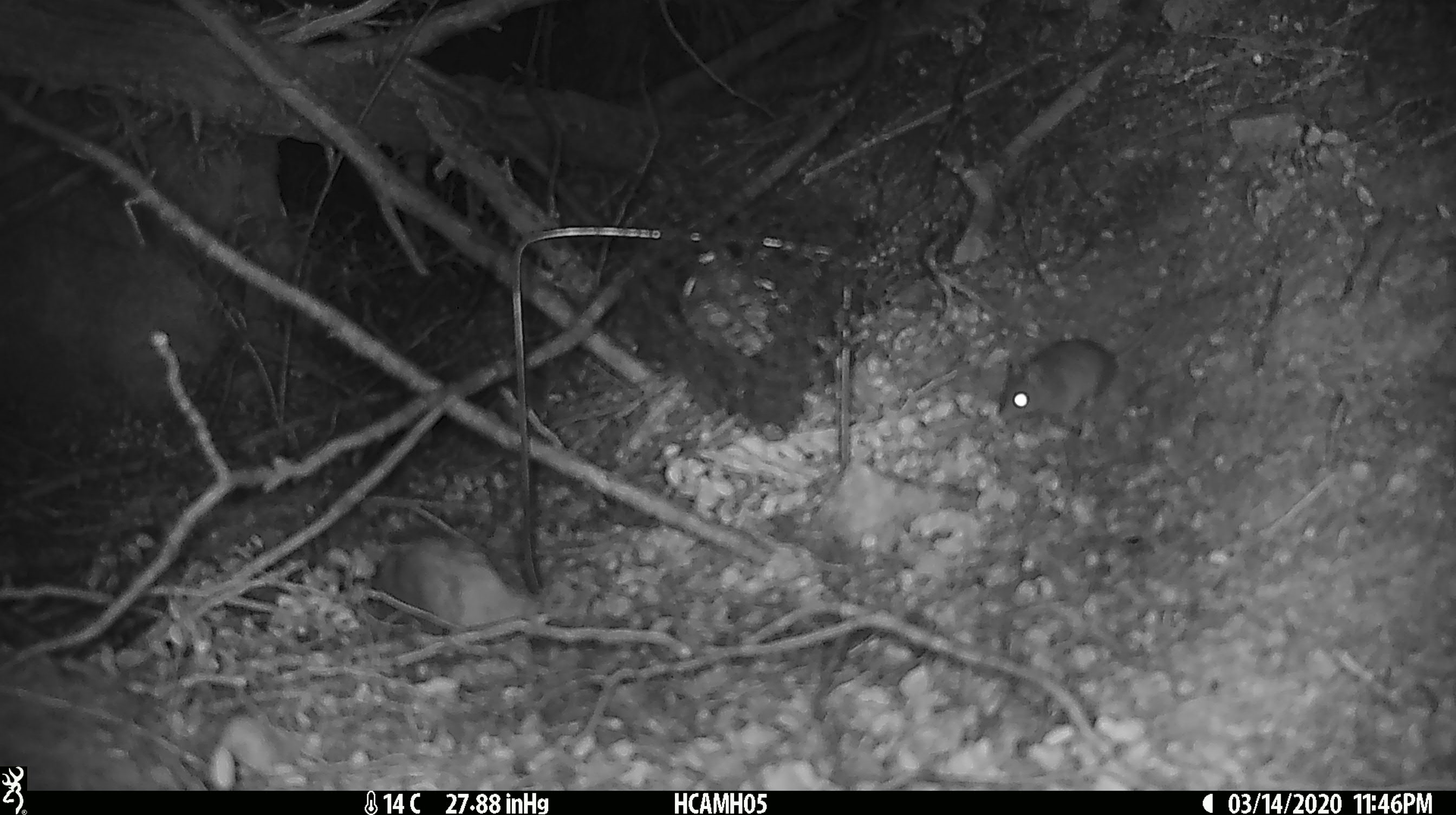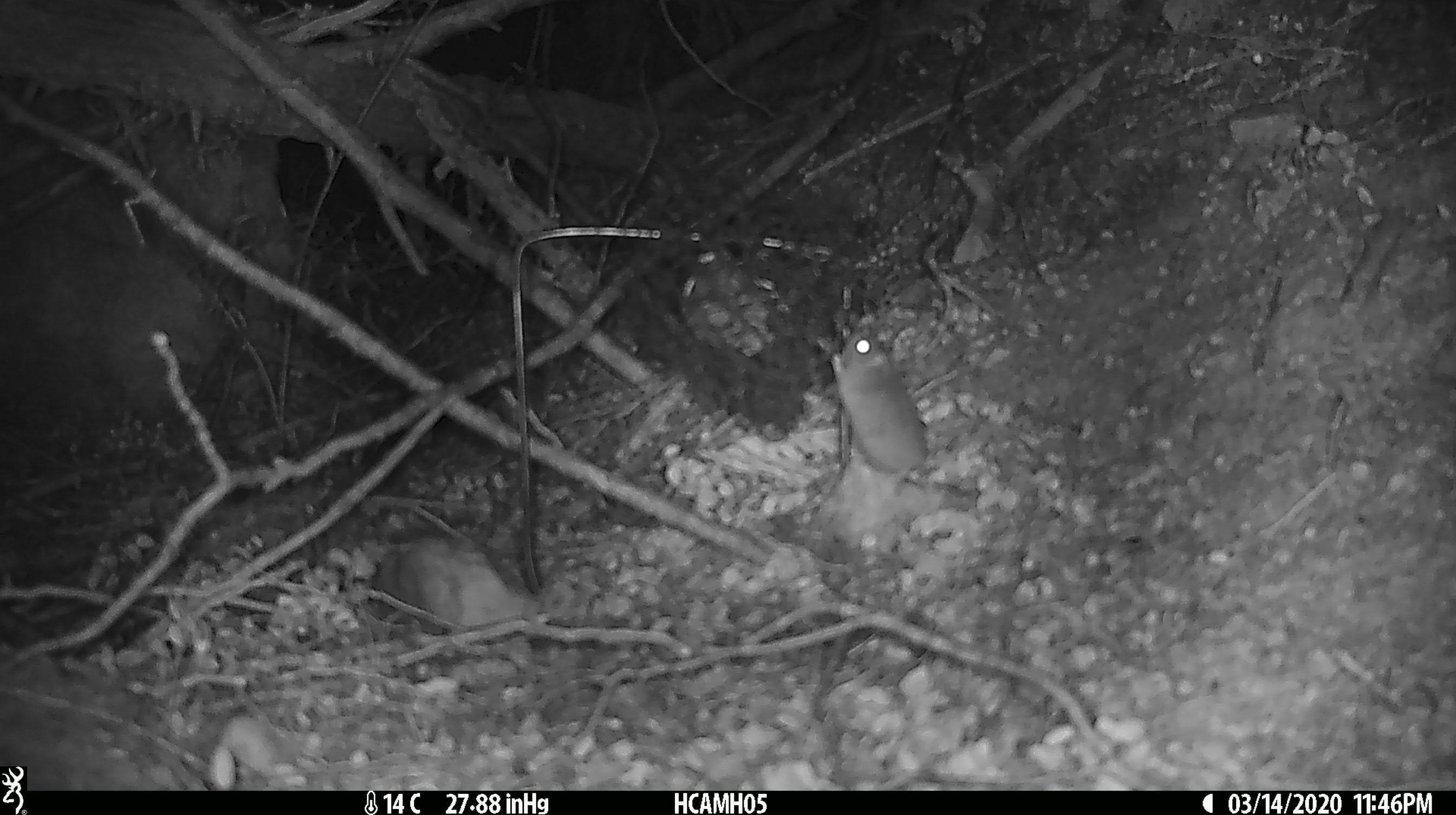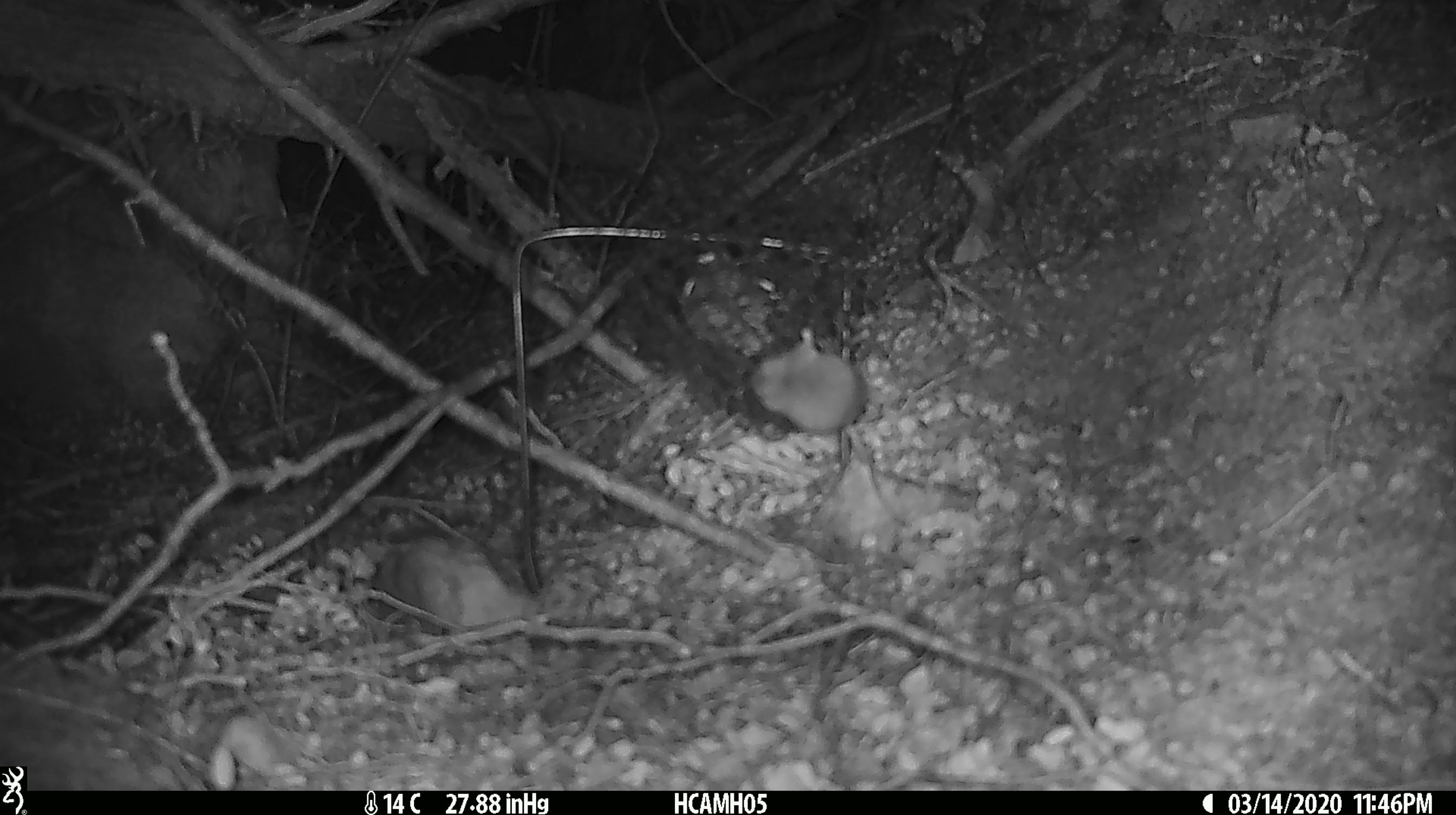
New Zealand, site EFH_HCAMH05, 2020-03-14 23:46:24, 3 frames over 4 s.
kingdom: Animalia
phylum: Chordata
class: Mammalia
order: Rodentia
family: Muridae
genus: Mus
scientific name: Mus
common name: mouse